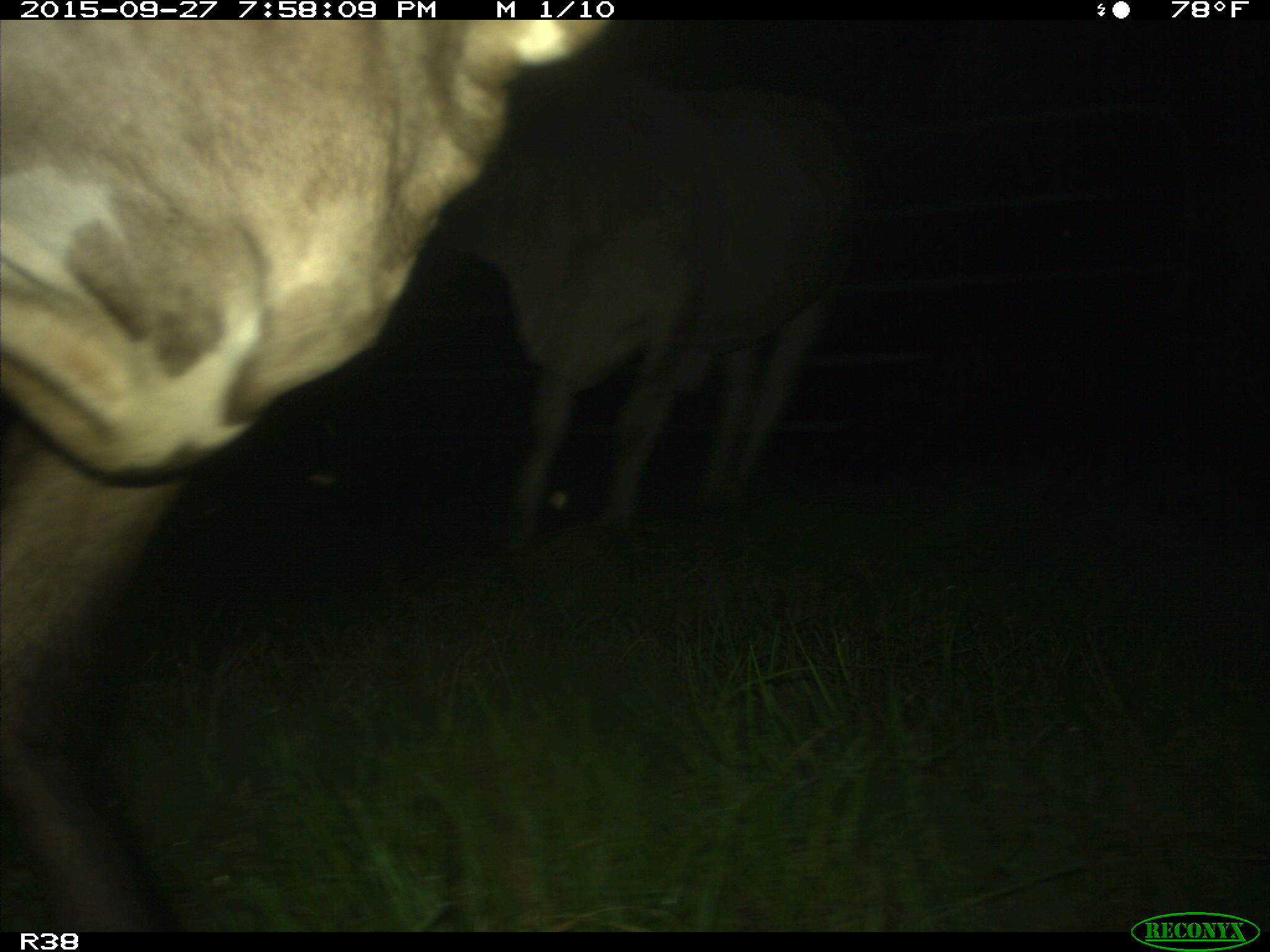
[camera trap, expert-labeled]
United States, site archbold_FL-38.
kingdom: Animalia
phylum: Chordata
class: Mammalia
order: Artiodactyla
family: Bovidae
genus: Bos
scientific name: Bos taurus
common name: domestic cow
Bos taurus (domestic cow).